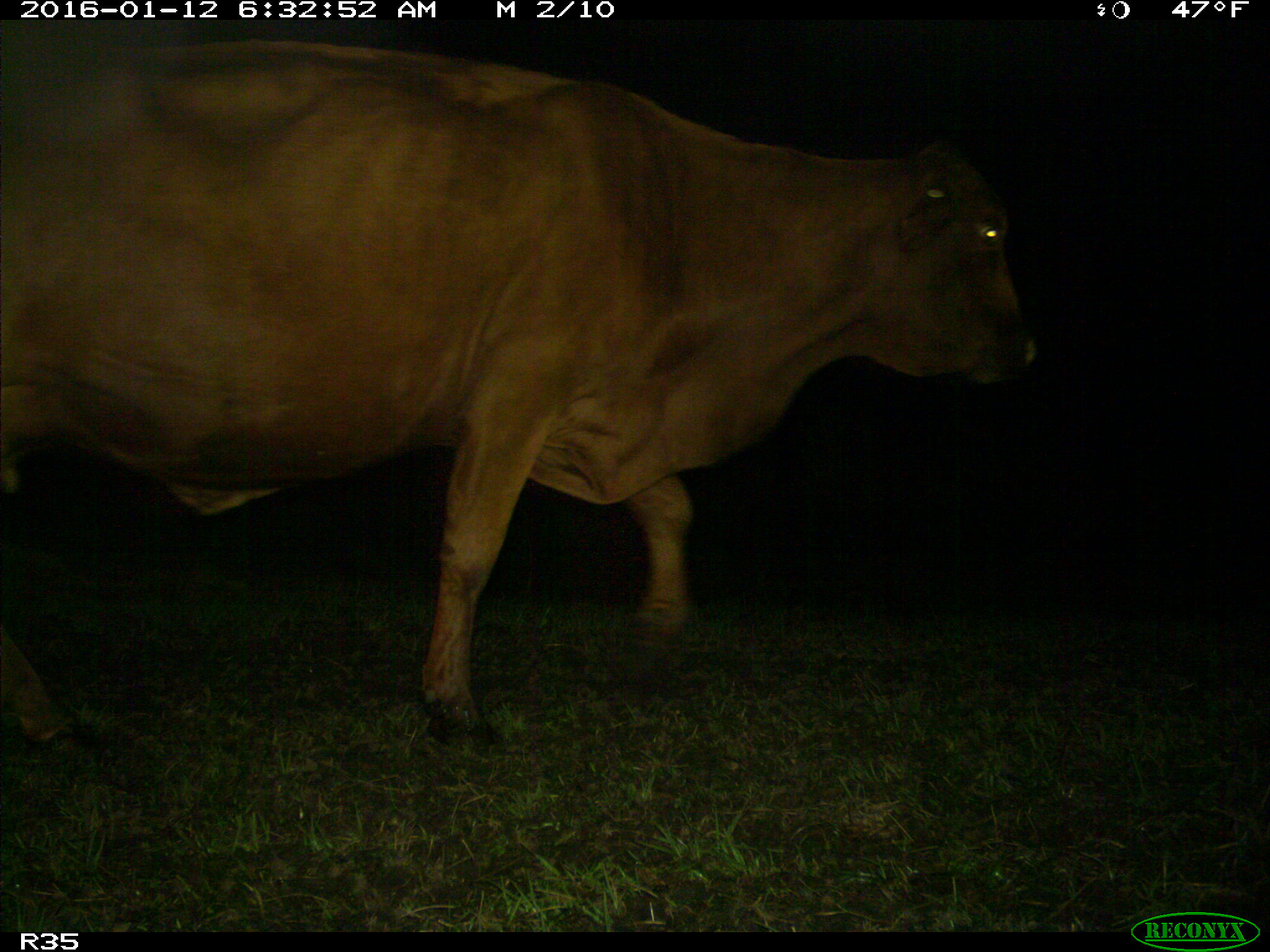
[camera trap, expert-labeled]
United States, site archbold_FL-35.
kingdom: Animalia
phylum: Chordata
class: Mammalia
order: Artiodactyla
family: Bovidae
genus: Bos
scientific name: Bos taurus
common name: domestic cow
Bos taurus (domestic cow).